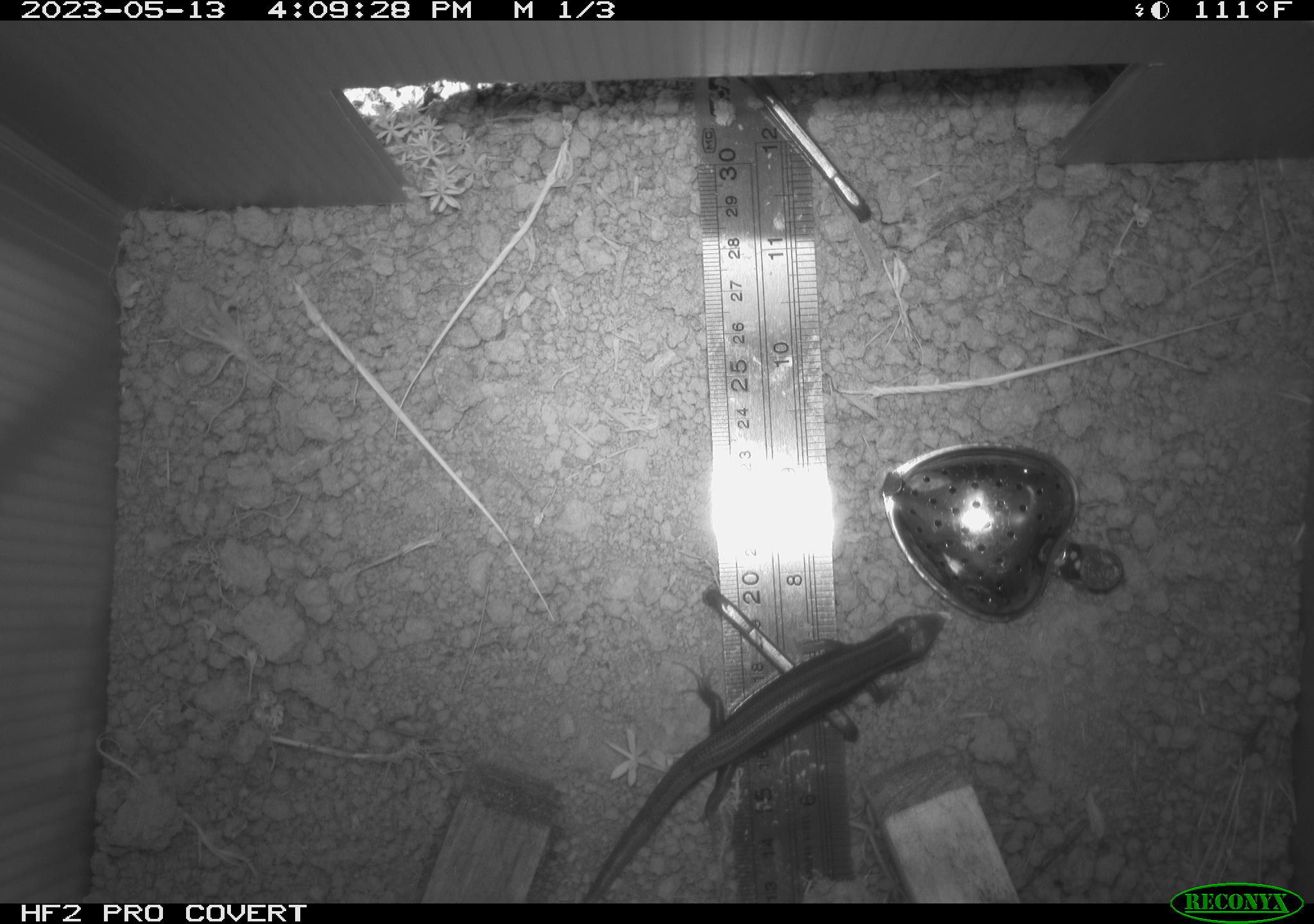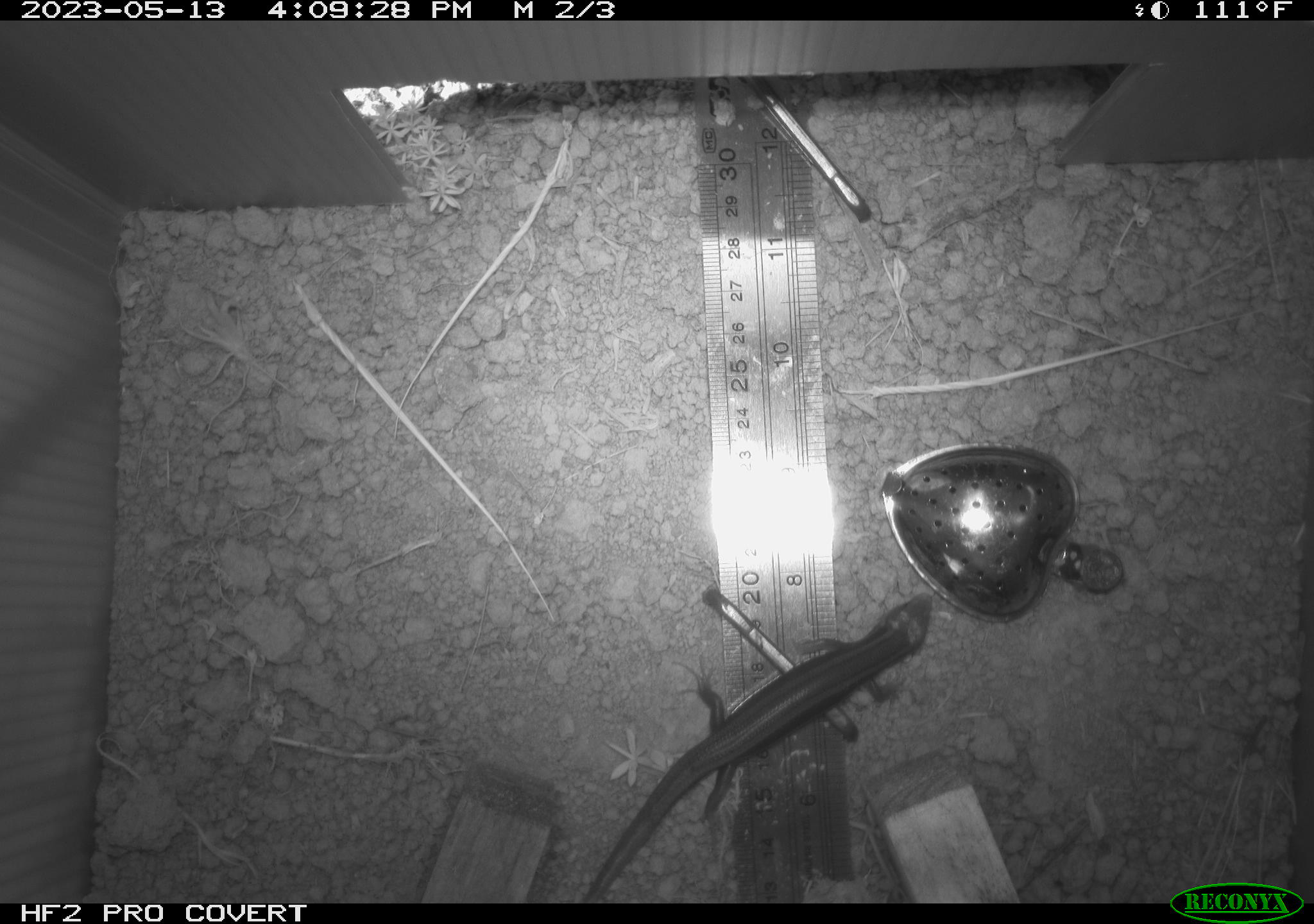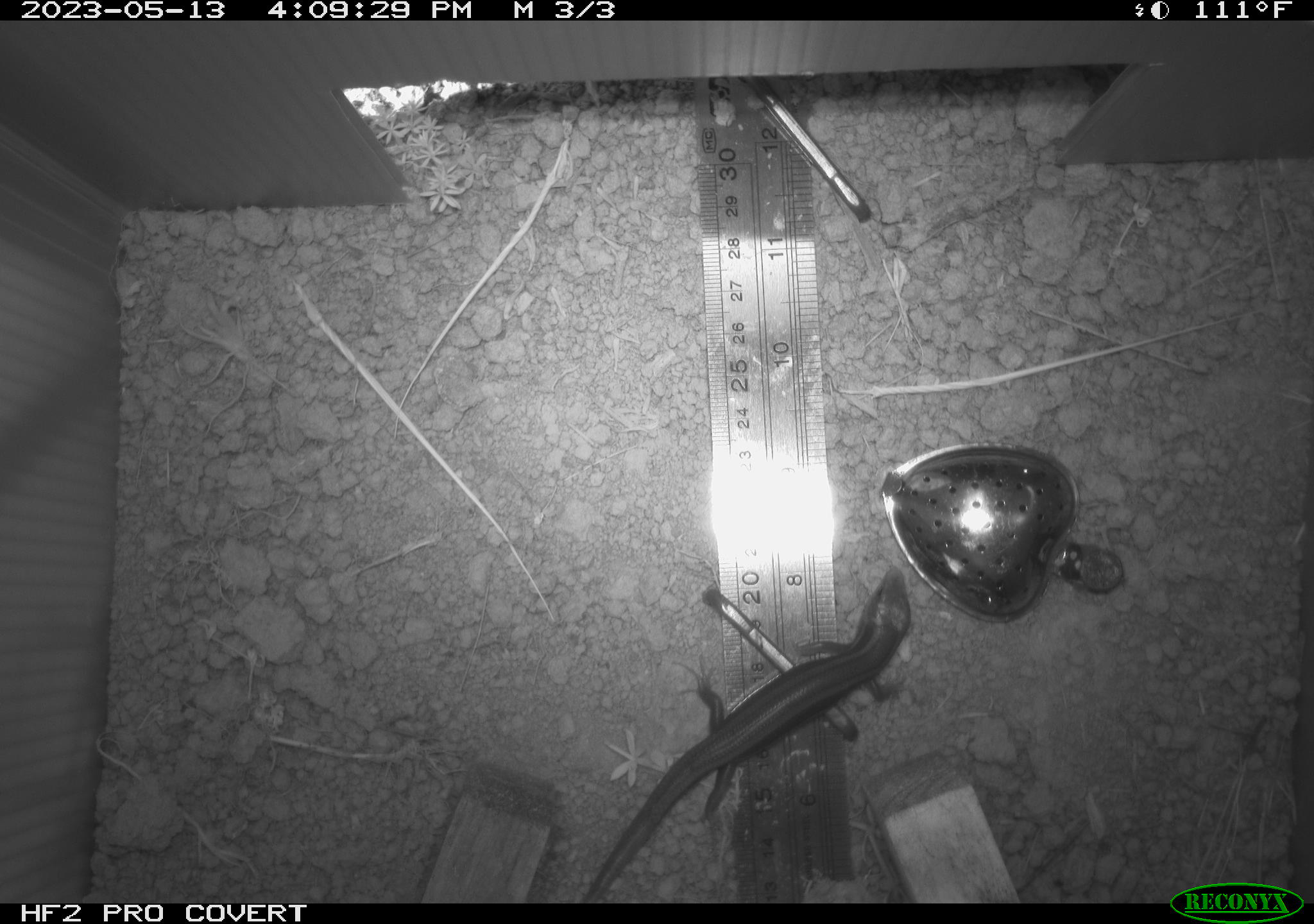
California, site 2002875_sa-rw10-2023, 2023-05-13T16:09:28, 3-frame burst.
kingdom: Animalia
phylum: Chordata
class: Reptilia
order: Squamata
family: Phrynosomatidae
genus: Sceloporus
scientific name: Sceloporus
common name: spiny lizards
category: sceloporus species